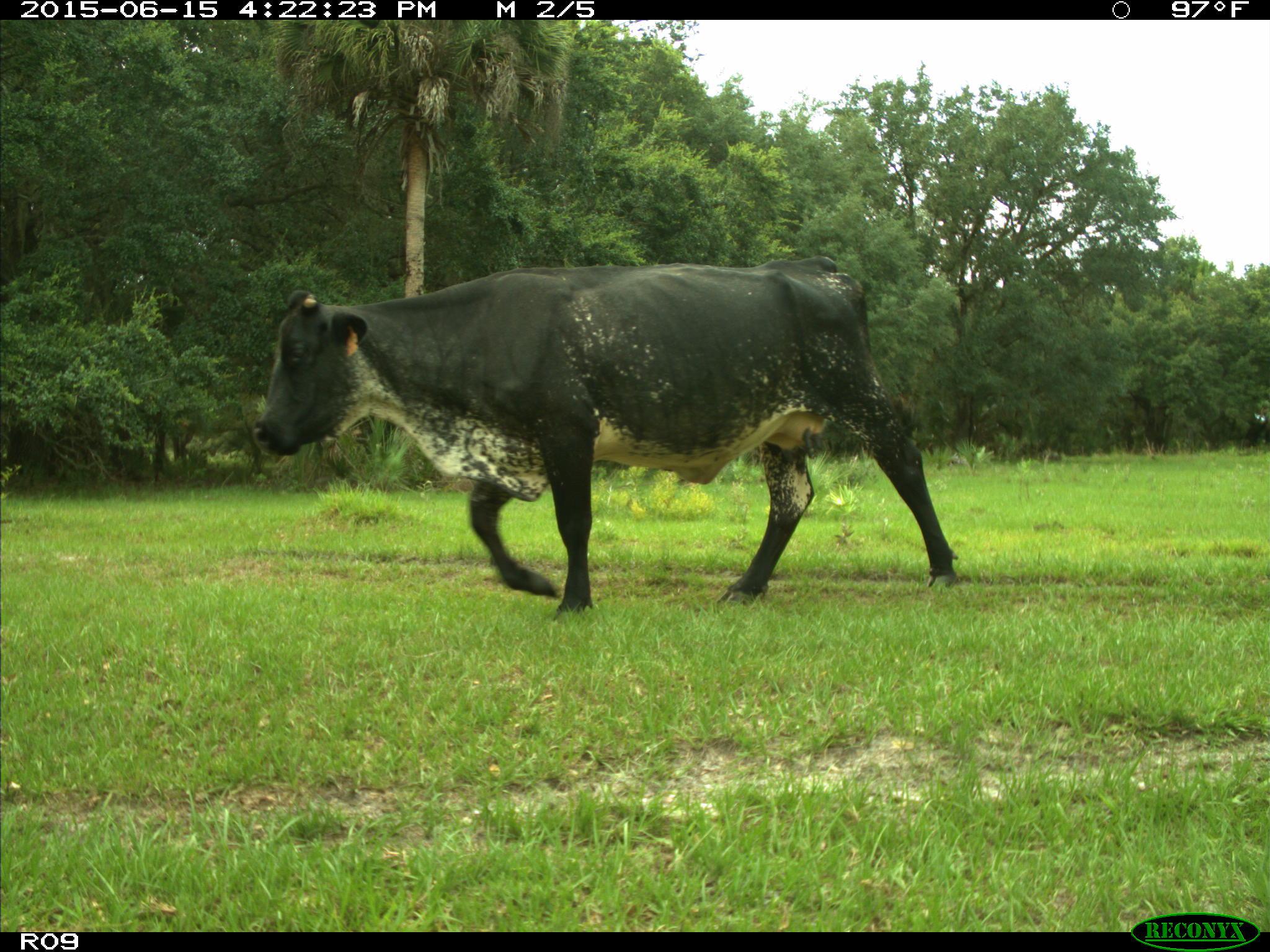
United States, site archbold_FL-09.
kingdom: Animalia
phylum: Chordata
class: Mammalia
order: Artiodactyla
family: Bovidae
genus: Bos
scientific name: Bos taurus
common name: domestic cow